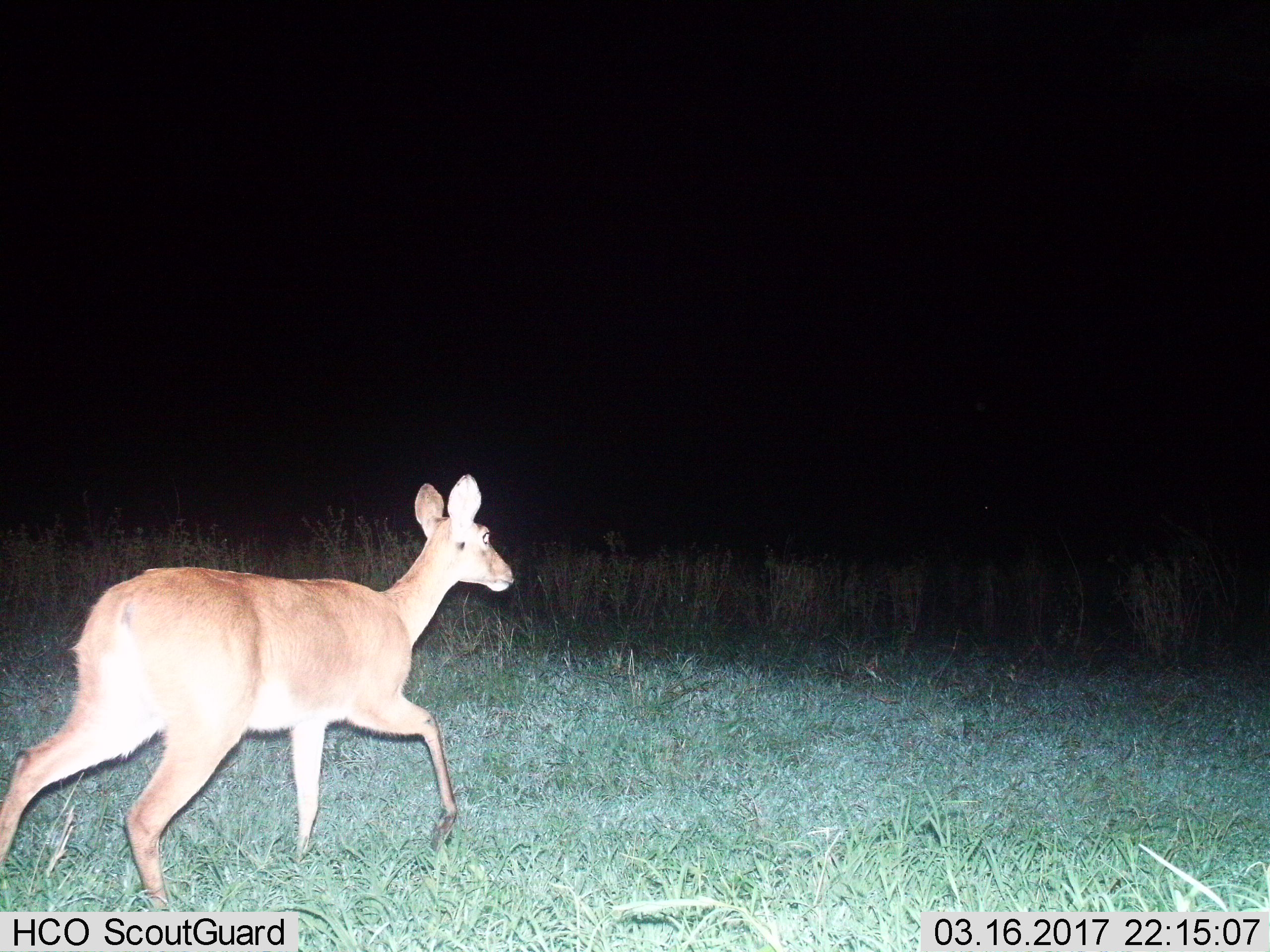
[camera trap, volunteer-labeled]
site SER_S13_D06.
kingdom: Animalia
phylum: Chordata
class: Mammalia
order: Artiodactyla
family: Bovidae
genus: Redunca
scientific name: Redunca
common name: reedbuck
Reedbuck (Redunca), count 1. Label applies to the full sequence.